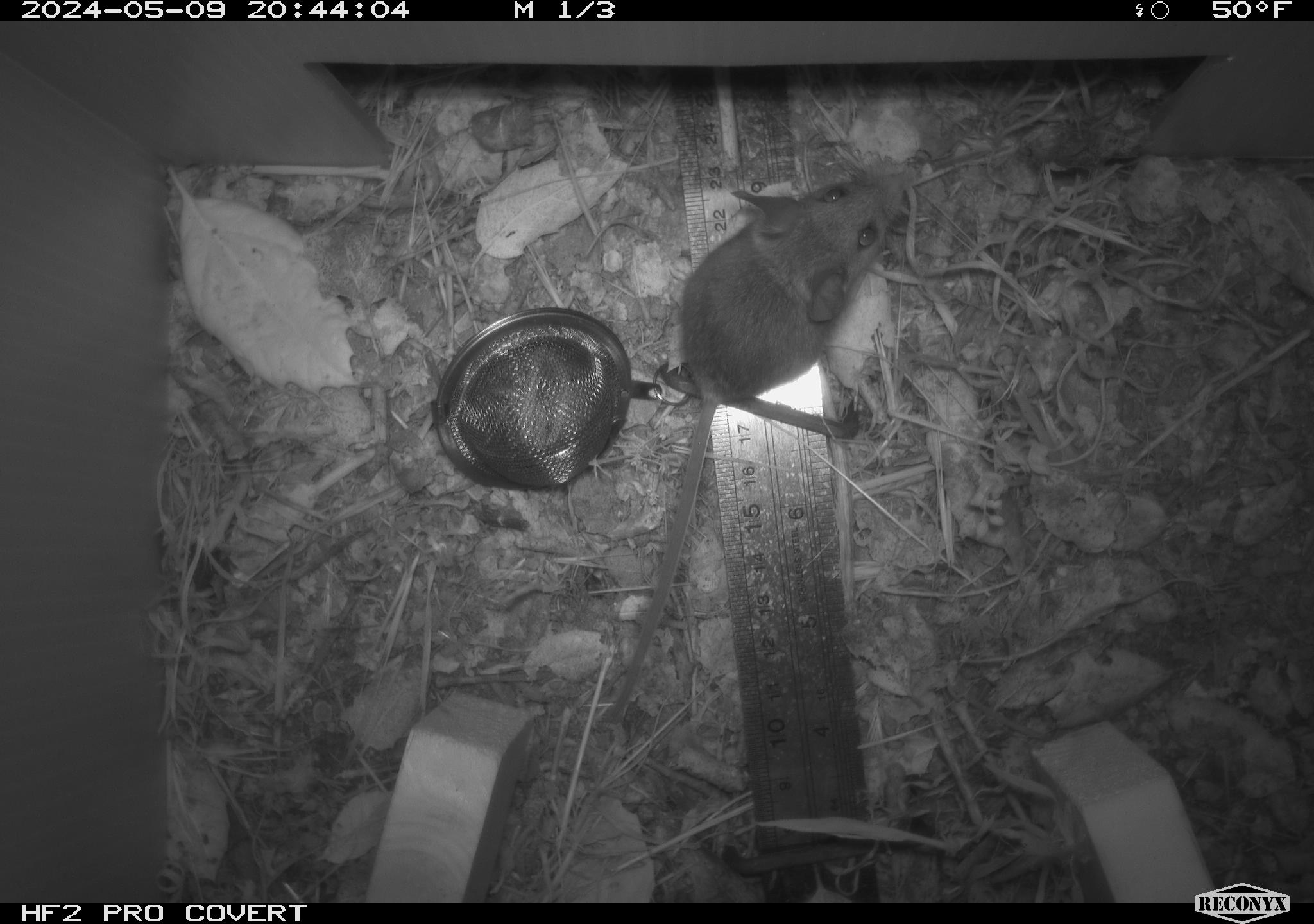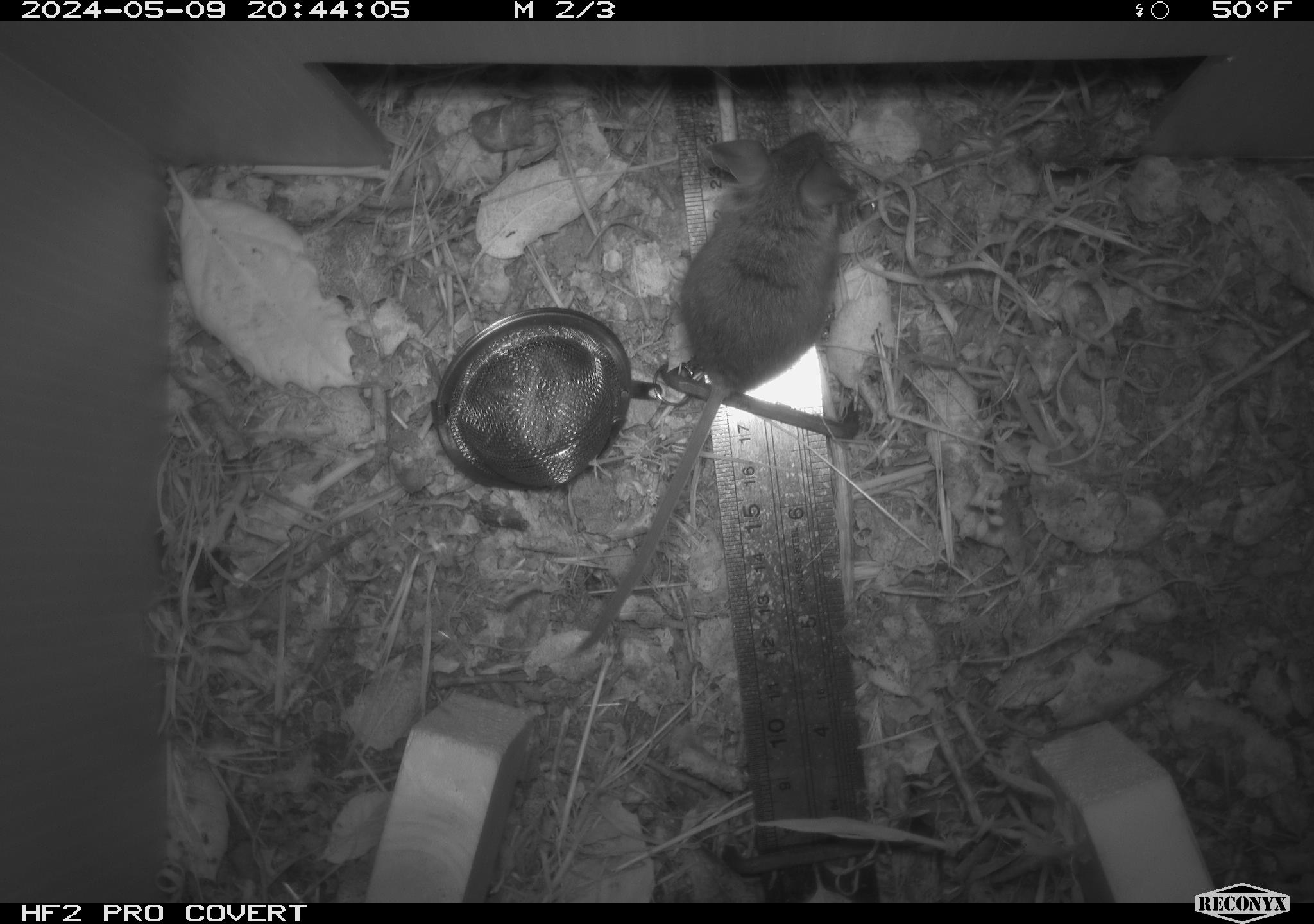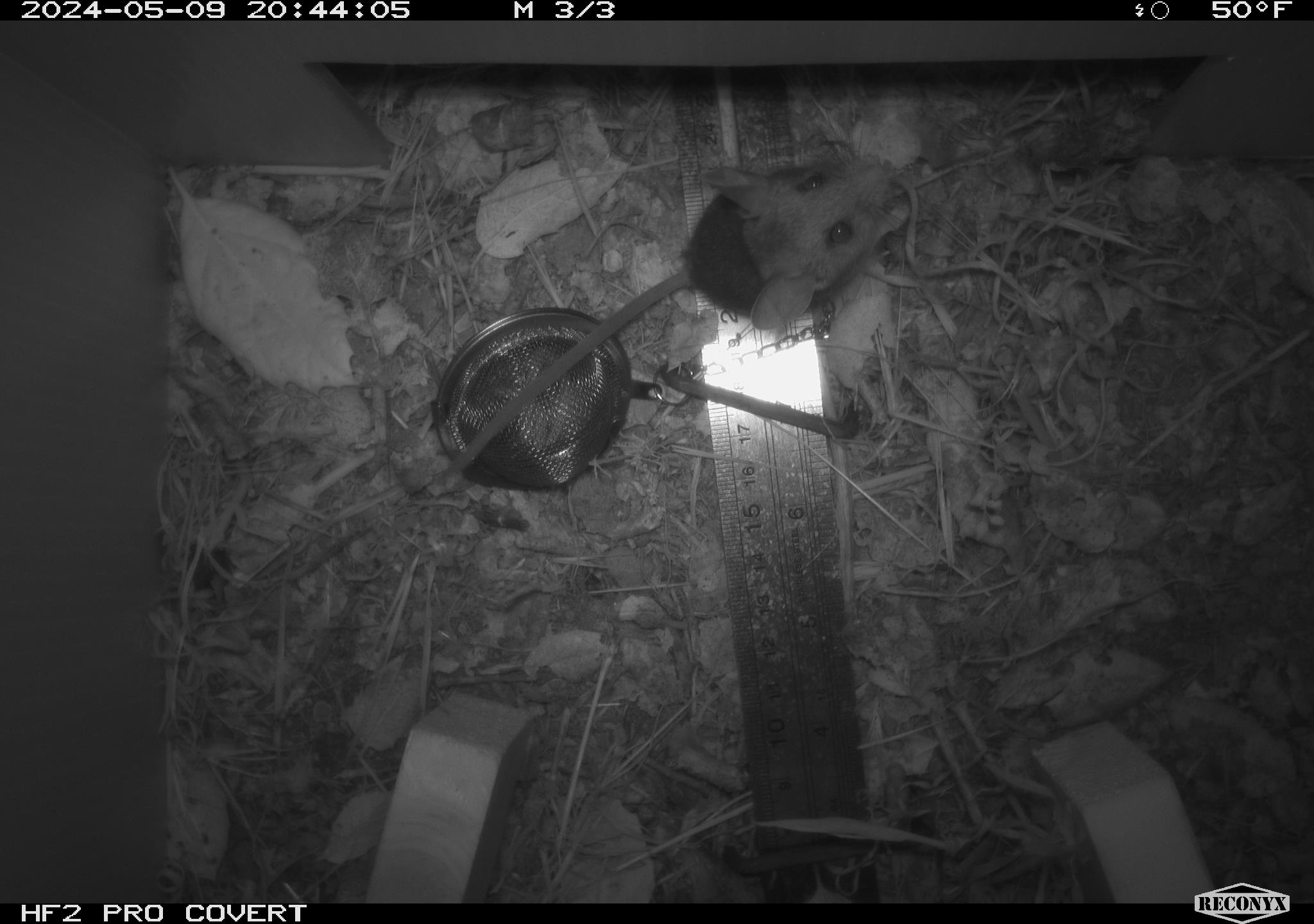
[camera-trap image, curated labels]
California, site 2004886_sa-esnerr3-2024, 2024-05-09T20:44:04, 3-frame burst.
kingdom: Animalia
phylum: Chordata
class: Mammalia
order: Rodentia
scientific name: Rodentia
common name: rodent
Rodent (Rodentia).